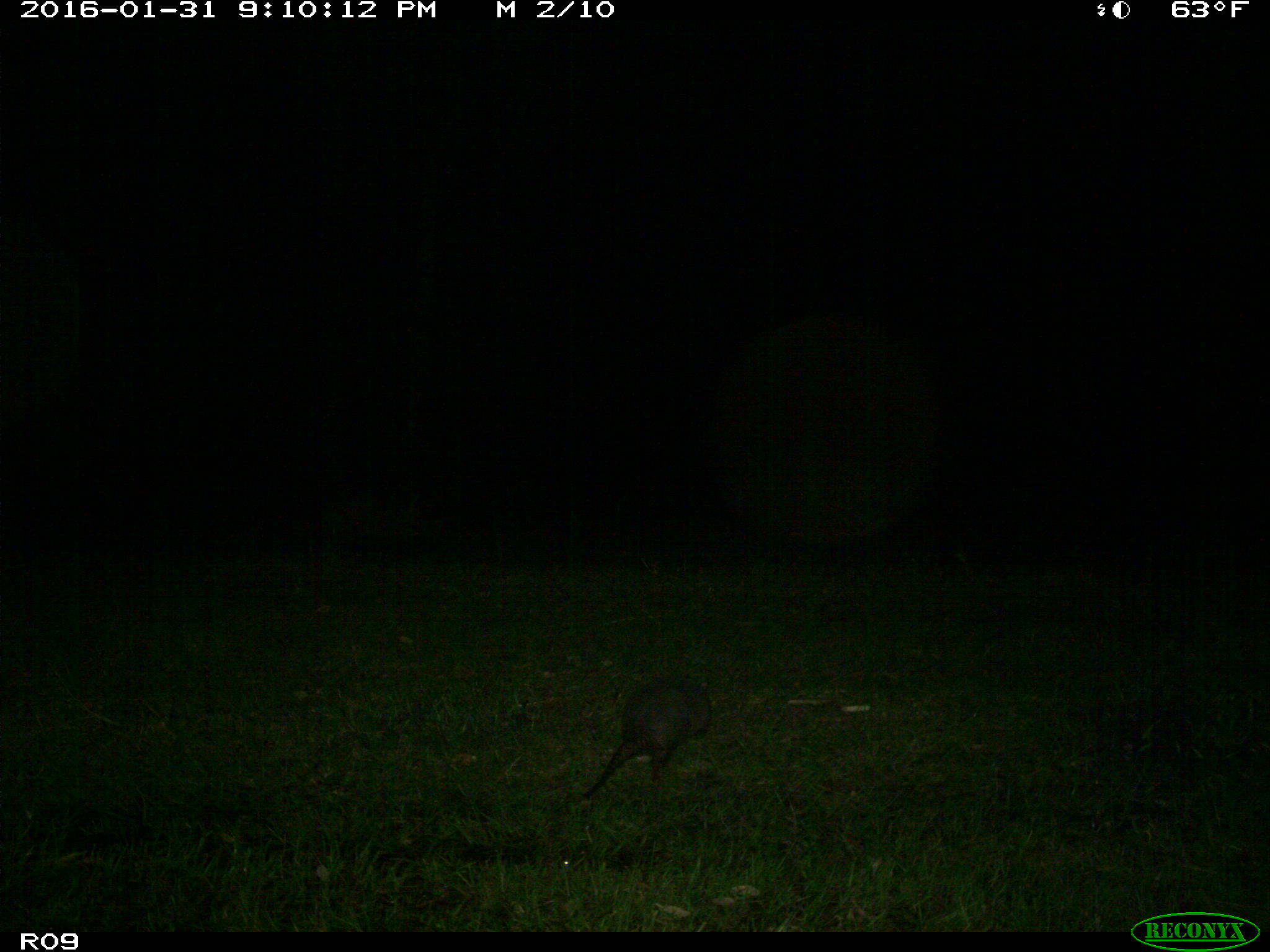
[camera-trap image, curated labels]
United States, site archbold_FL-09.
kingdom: Animalia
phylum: Chordata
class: Mammalia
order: Cingulata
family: Dasypodidae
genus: Dasypus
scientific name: Dasypus novemcinctus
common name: nine-banded armadillo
Dasypus novemcinctus (nine-banded armadillo).